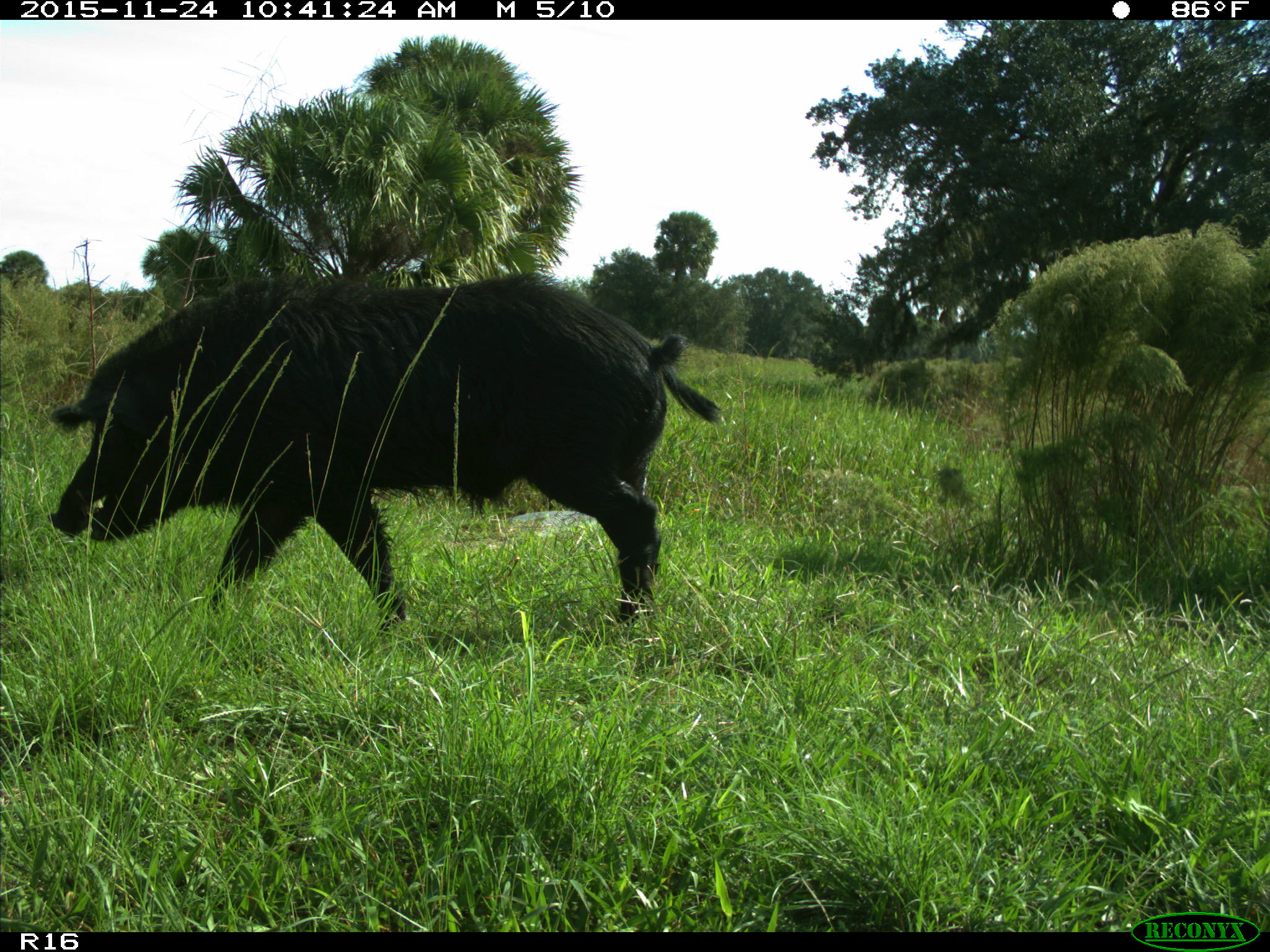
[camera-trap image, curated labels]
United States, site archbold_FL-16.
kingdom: Animalia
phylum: Chordata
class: Mammalia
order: Artiodactyla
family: Suidae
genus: Sus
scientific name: Sus scrofa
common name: wild boar